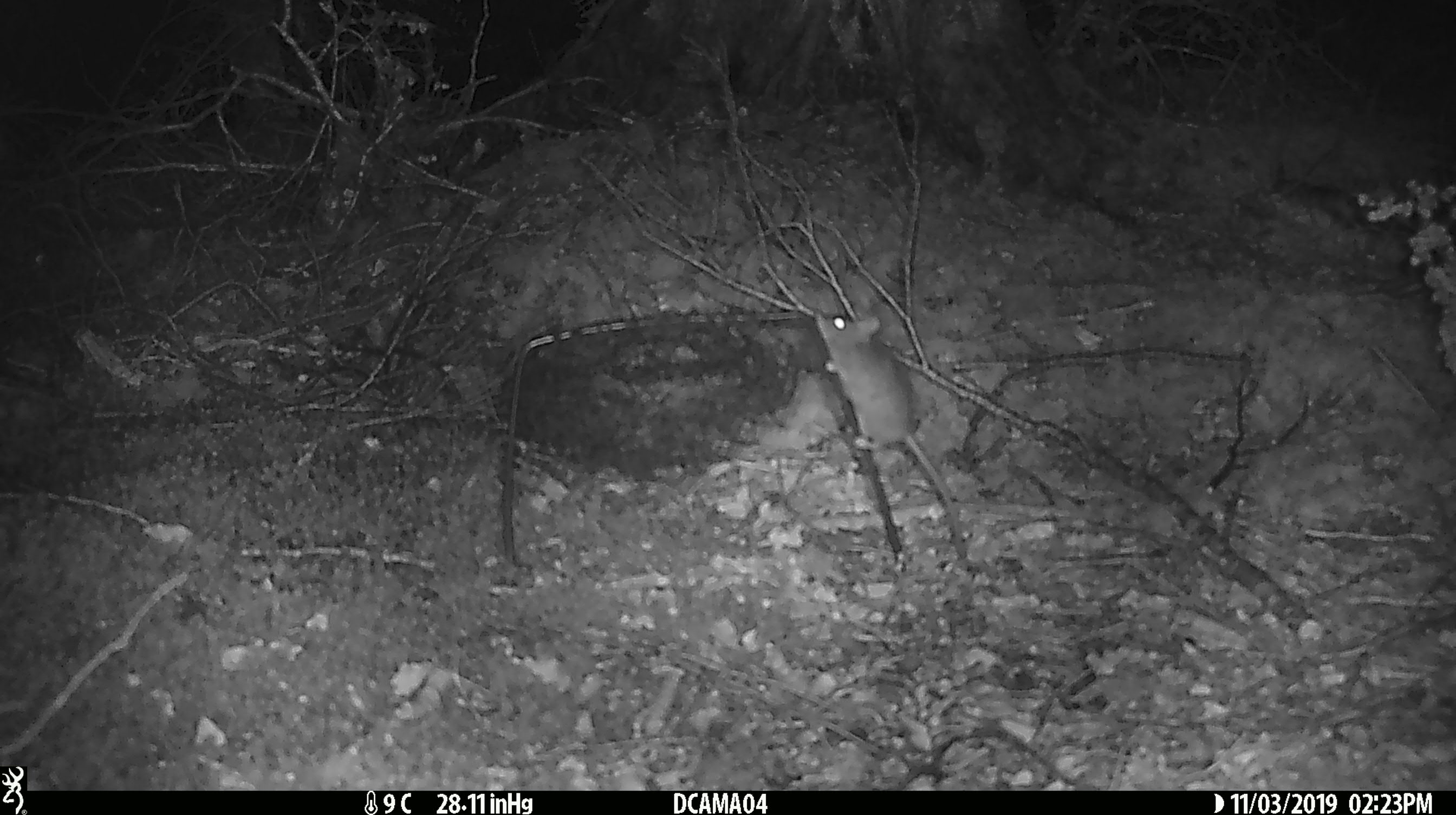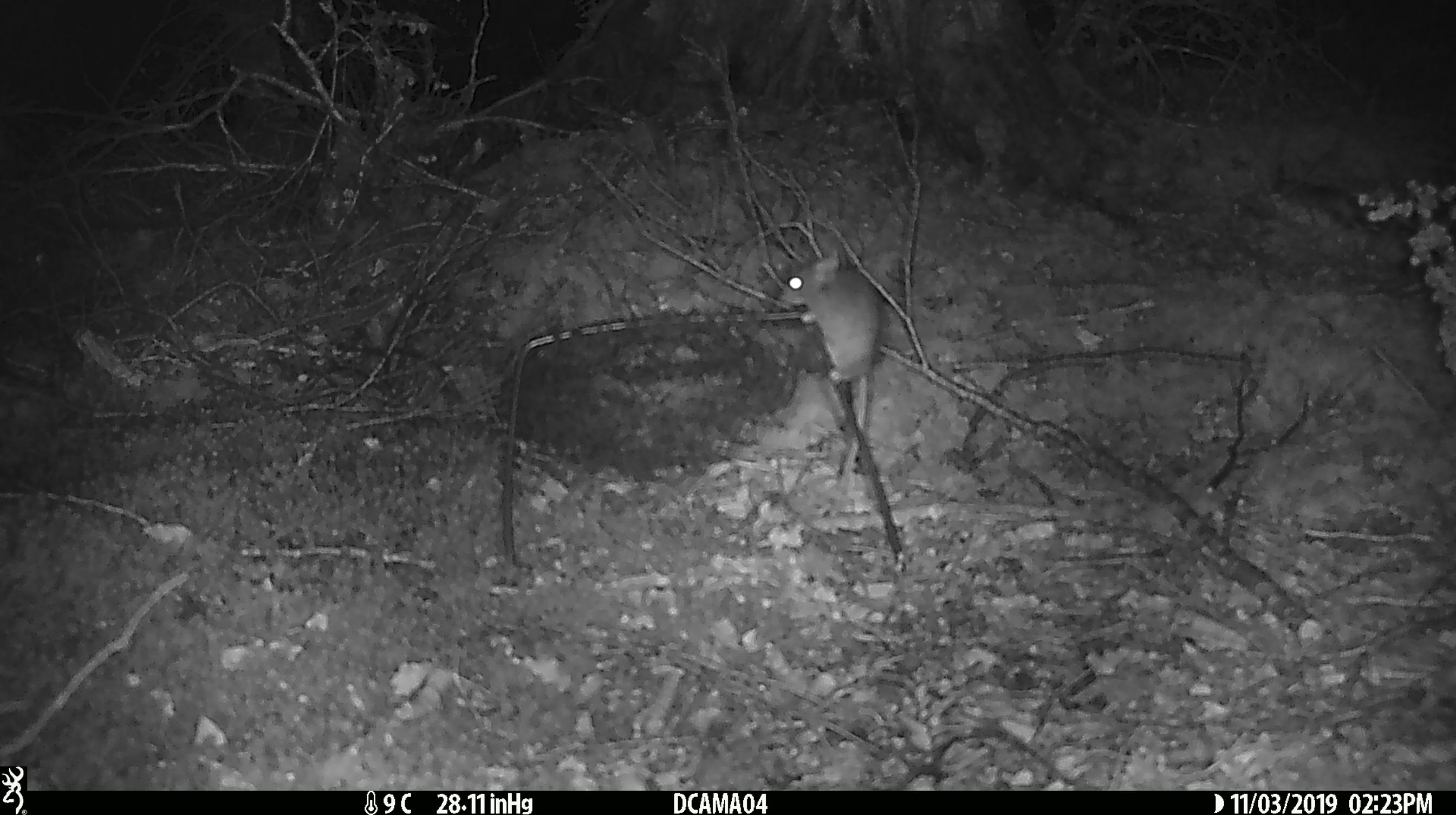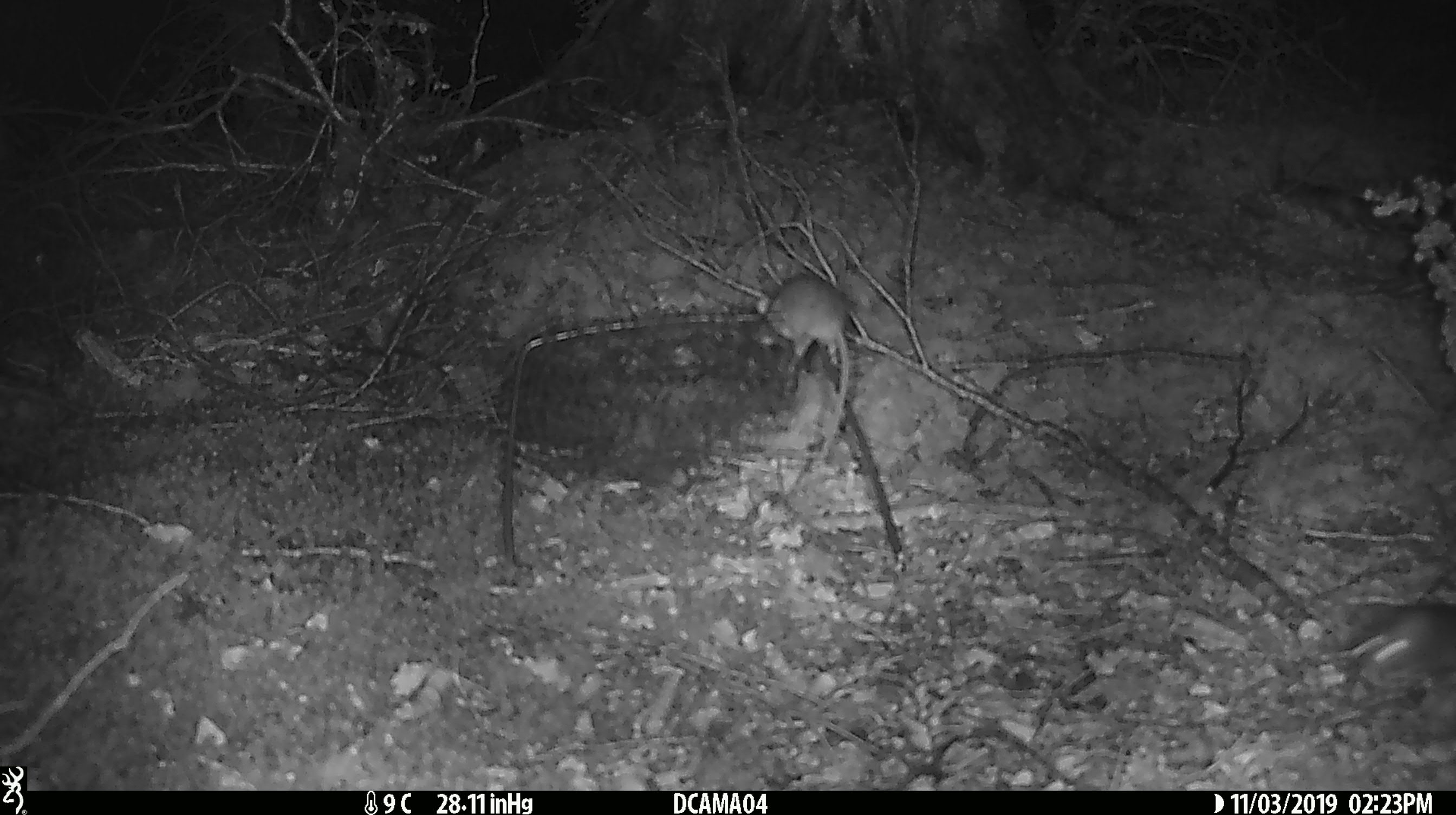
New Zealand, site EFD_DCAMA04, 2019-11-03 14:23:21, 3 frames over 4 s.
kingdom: Animalia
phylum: Chordata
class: Mammalia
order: Rodentia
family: Muridae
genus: Mus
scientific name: Mus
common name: mouse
Mouse (Mus).